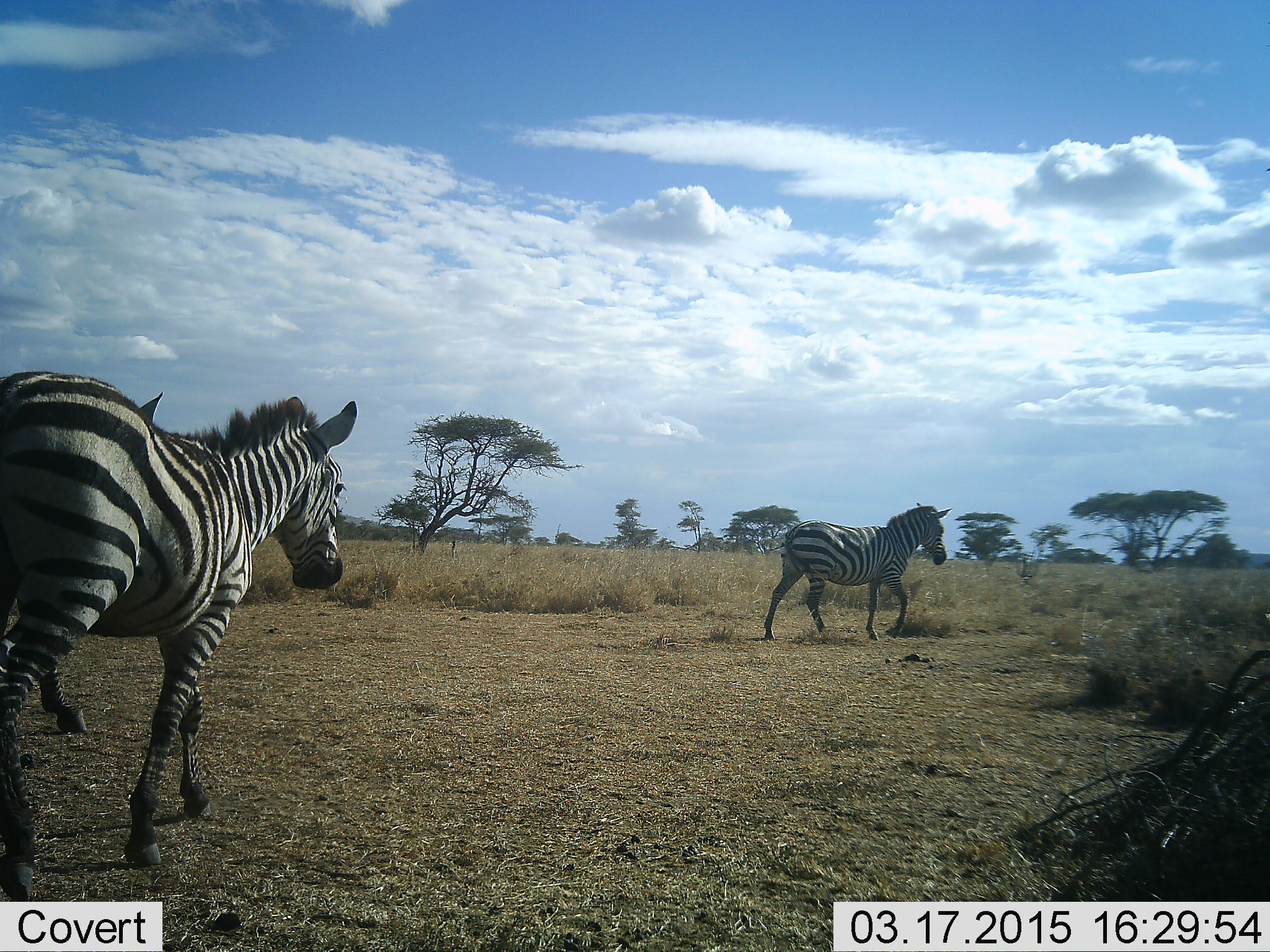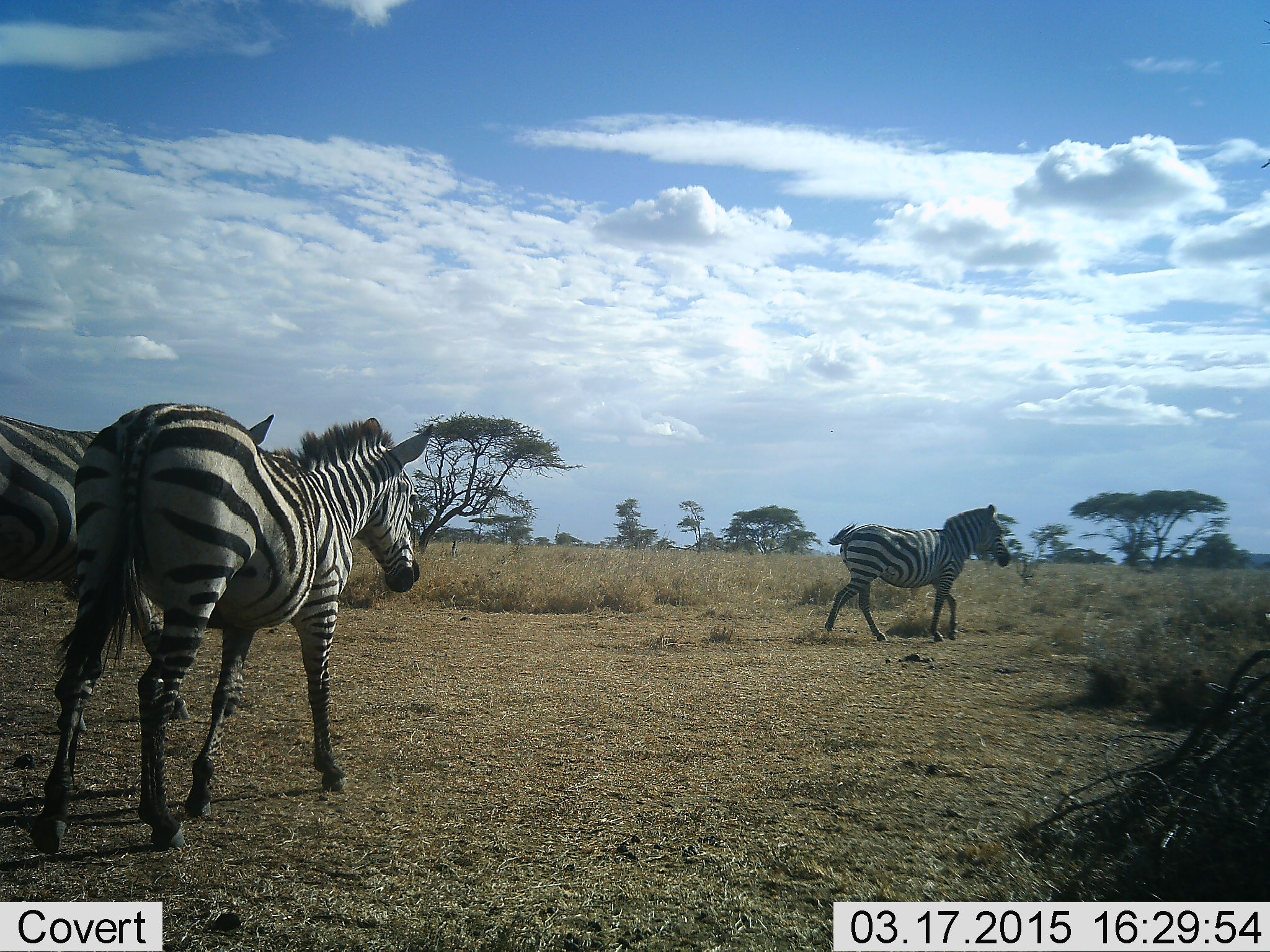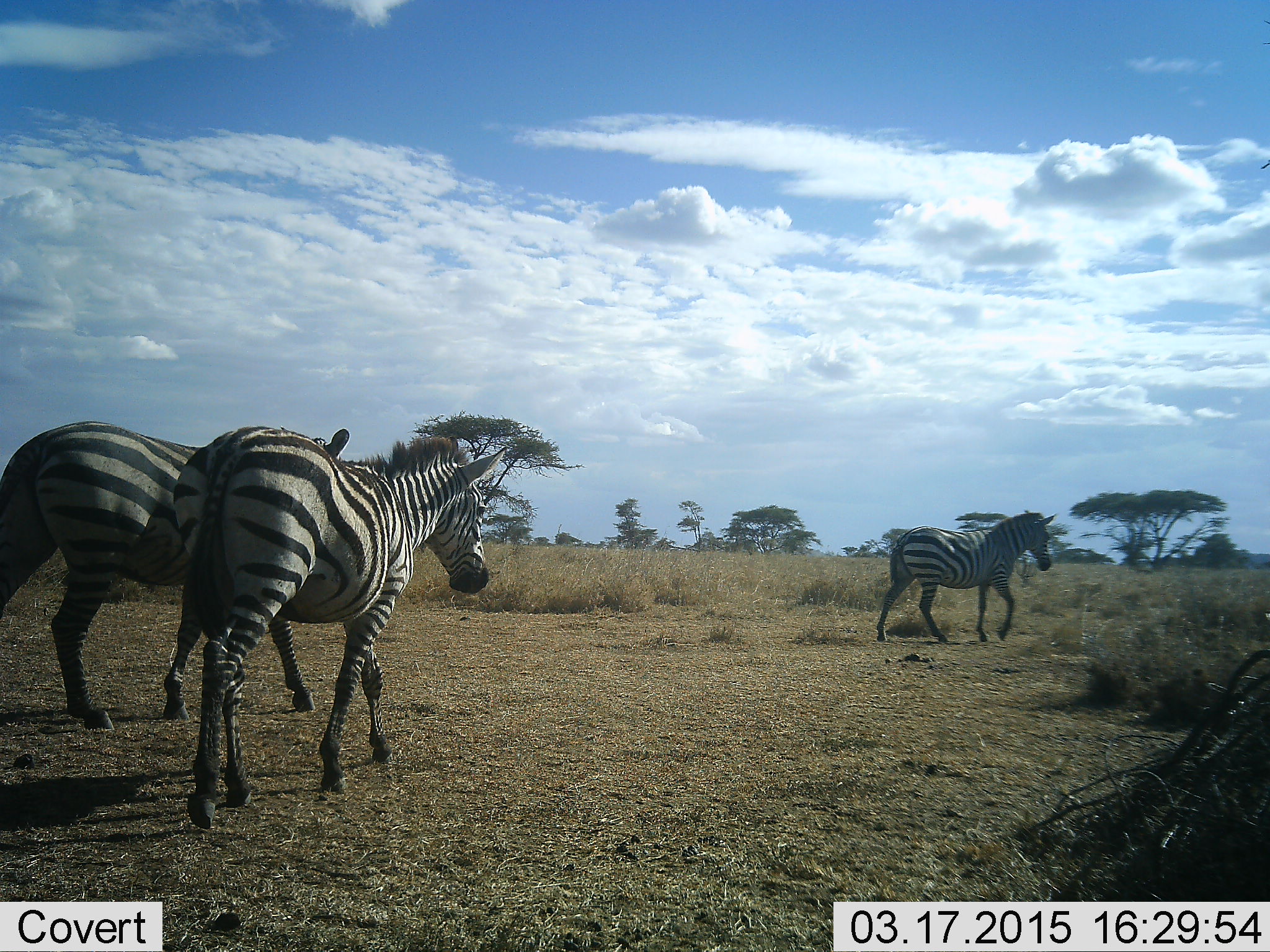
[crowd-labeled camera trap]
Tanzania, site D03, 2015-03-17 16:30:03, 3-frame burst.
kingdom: Animalia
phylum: Chordata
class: Mammalia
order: Perissodactyla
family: Equidae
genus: Equus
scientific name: Equus quagga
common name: plains zebra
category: zebra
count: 3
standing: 10%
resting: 0%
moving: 90%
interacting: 0%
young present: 0%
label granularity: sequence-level